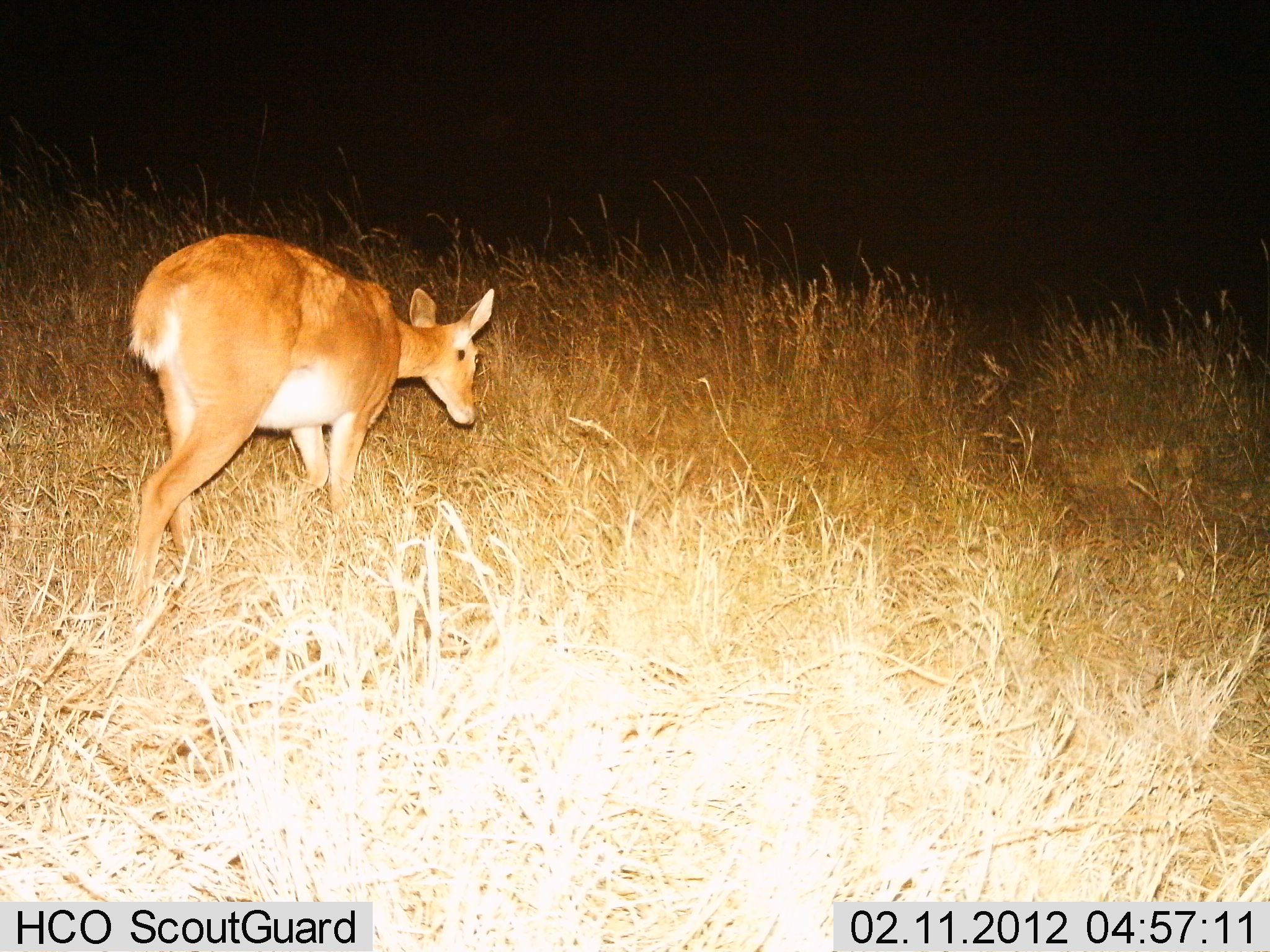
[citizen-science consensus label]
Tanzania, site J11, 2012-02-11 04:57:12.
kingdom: Animalia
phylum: Chordata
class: Mammalia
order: Artiodactyla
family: Bovidae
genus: Redunca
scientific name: Redunca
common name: reedbuck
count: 1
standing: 8%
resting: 0%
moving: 77%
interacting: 0%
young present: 0%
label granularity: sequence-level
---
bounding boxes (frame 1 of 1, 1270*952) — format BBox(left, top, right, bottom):
animal: BBox(126, 230, 497, 617)